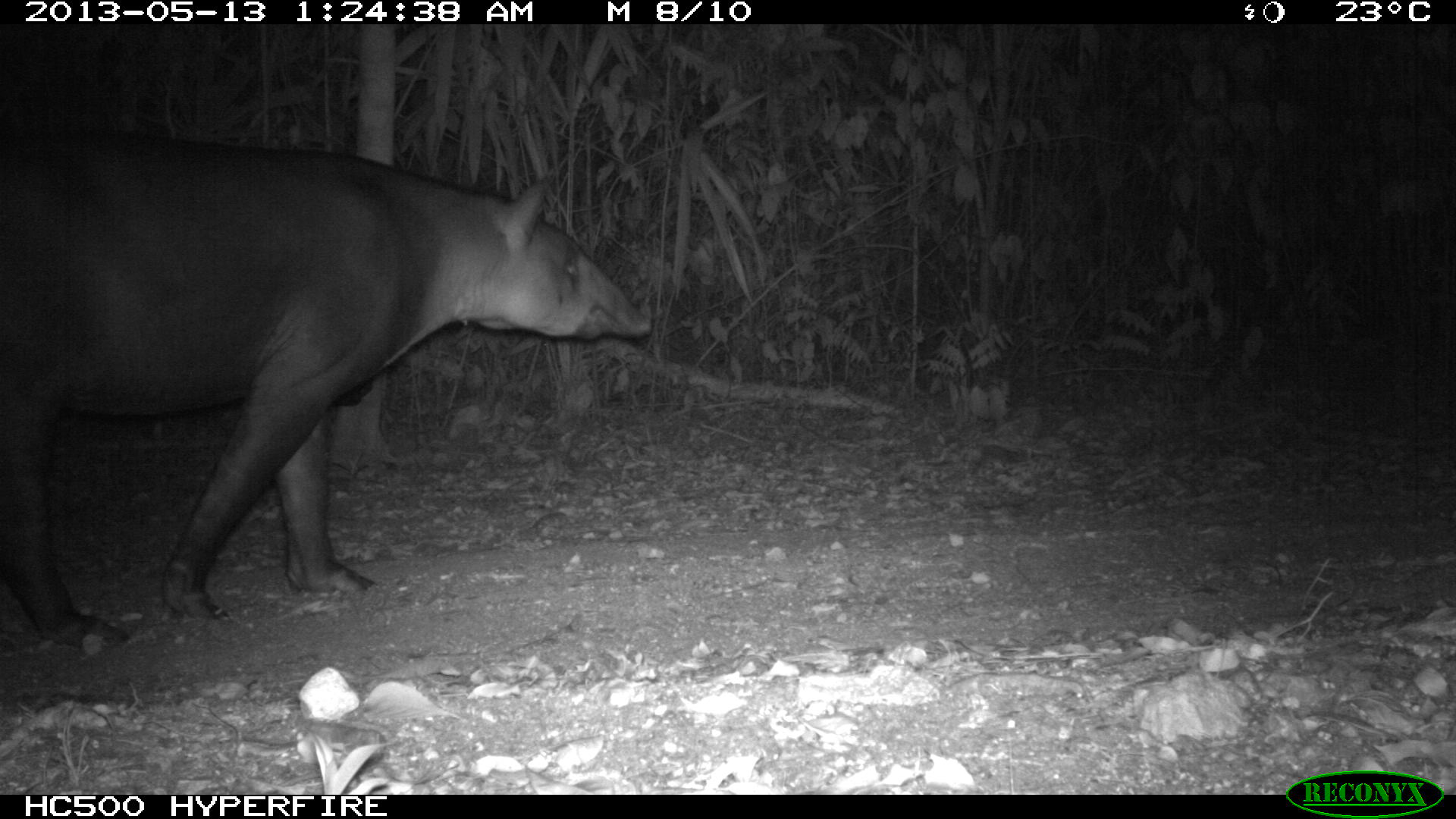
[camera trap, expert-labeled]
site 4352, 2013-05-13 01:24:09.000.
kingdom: Animalia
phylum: Chordata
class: Mammalia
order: Perissodactyla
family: Tapiridae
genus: Tapirus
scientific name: Tapirus bairdii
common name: baird's tapir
Tapirus bairdii (baird's tapir), count 2.